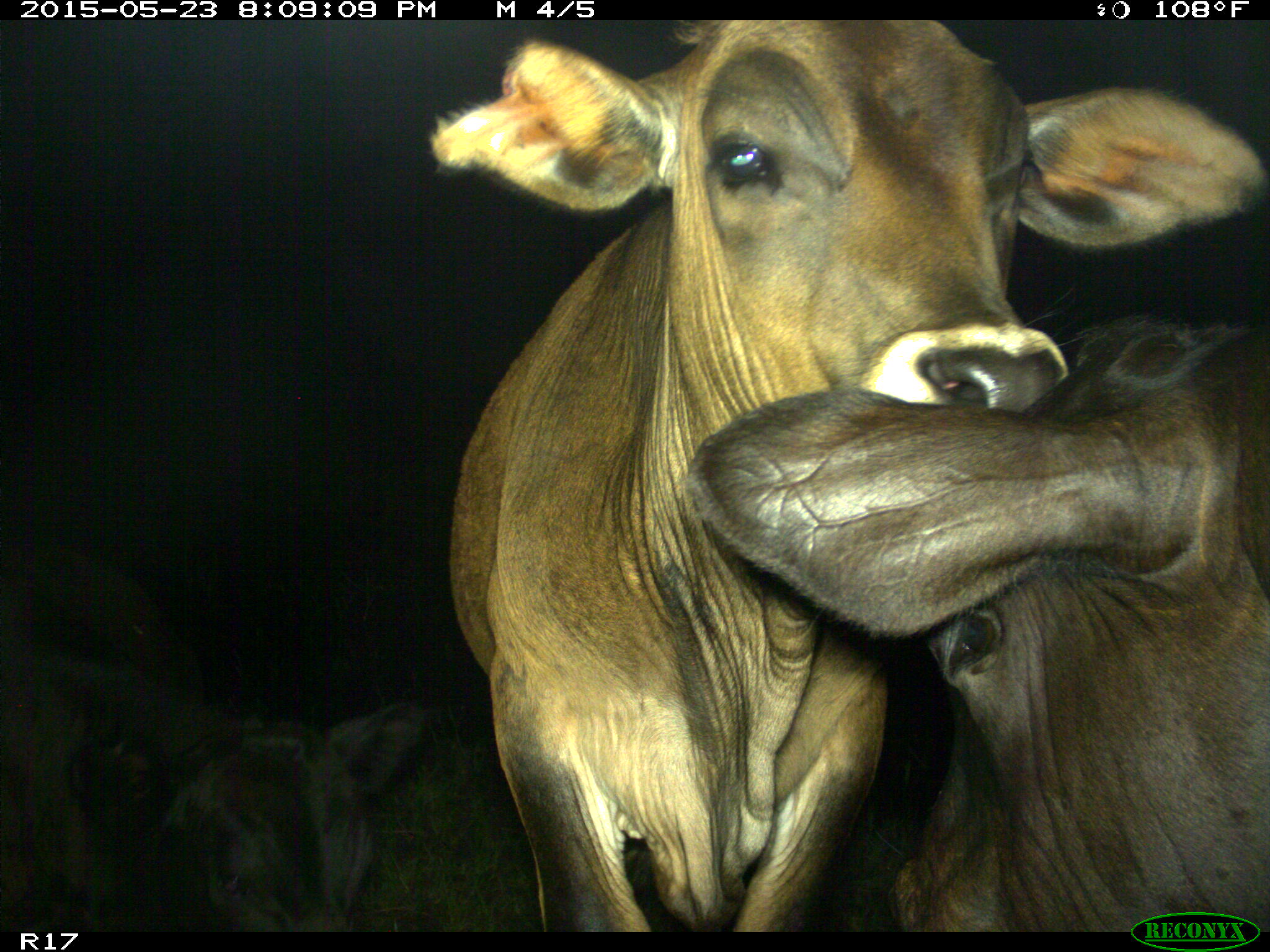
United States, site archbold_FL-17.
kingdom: Animalia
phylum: Chordata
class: Mammalia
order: Artiodactyla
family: Bovidae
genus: Bos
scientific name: Bos taurus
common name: domestic cow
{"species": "Bos taurus (domestic cow)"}